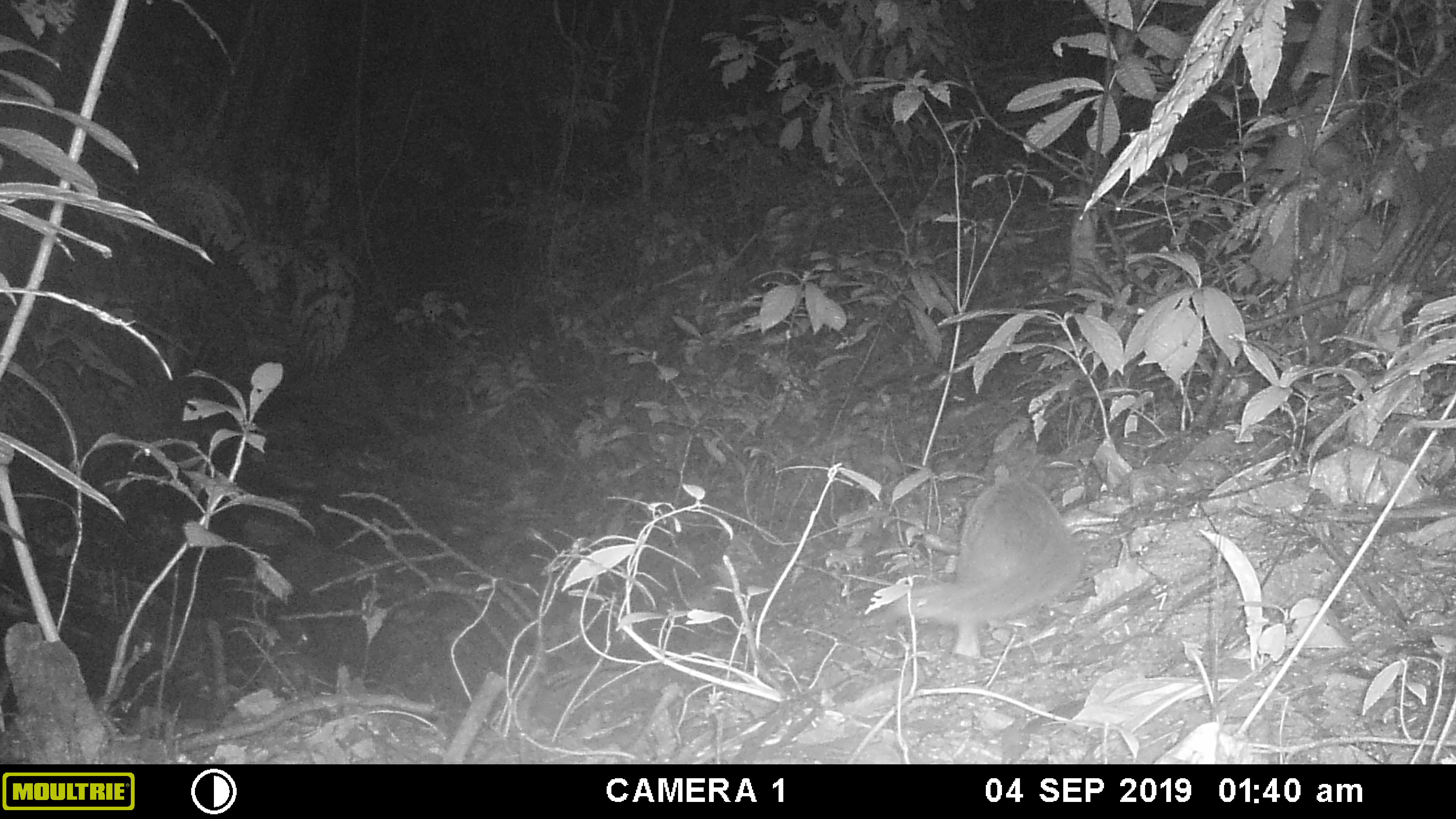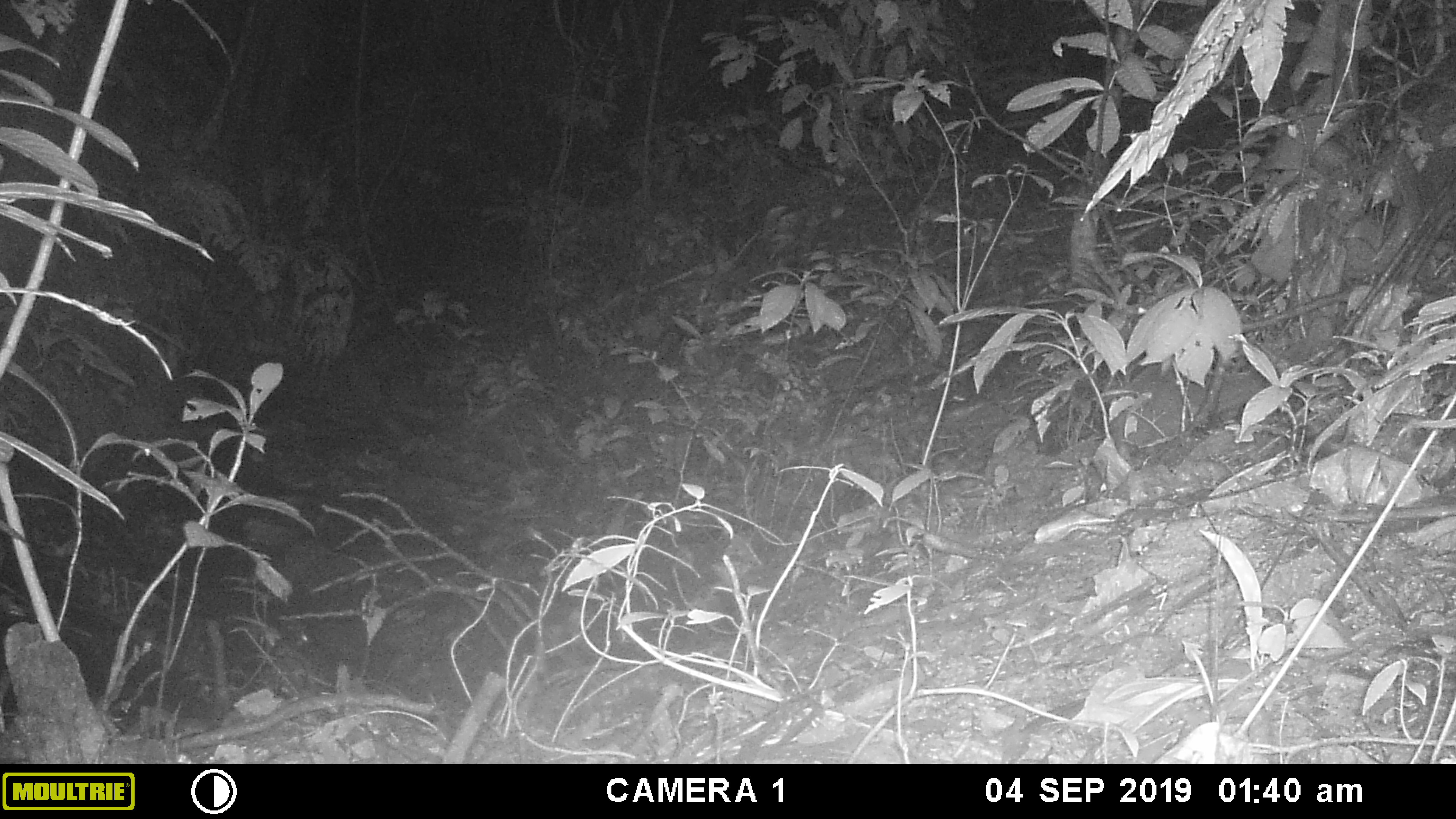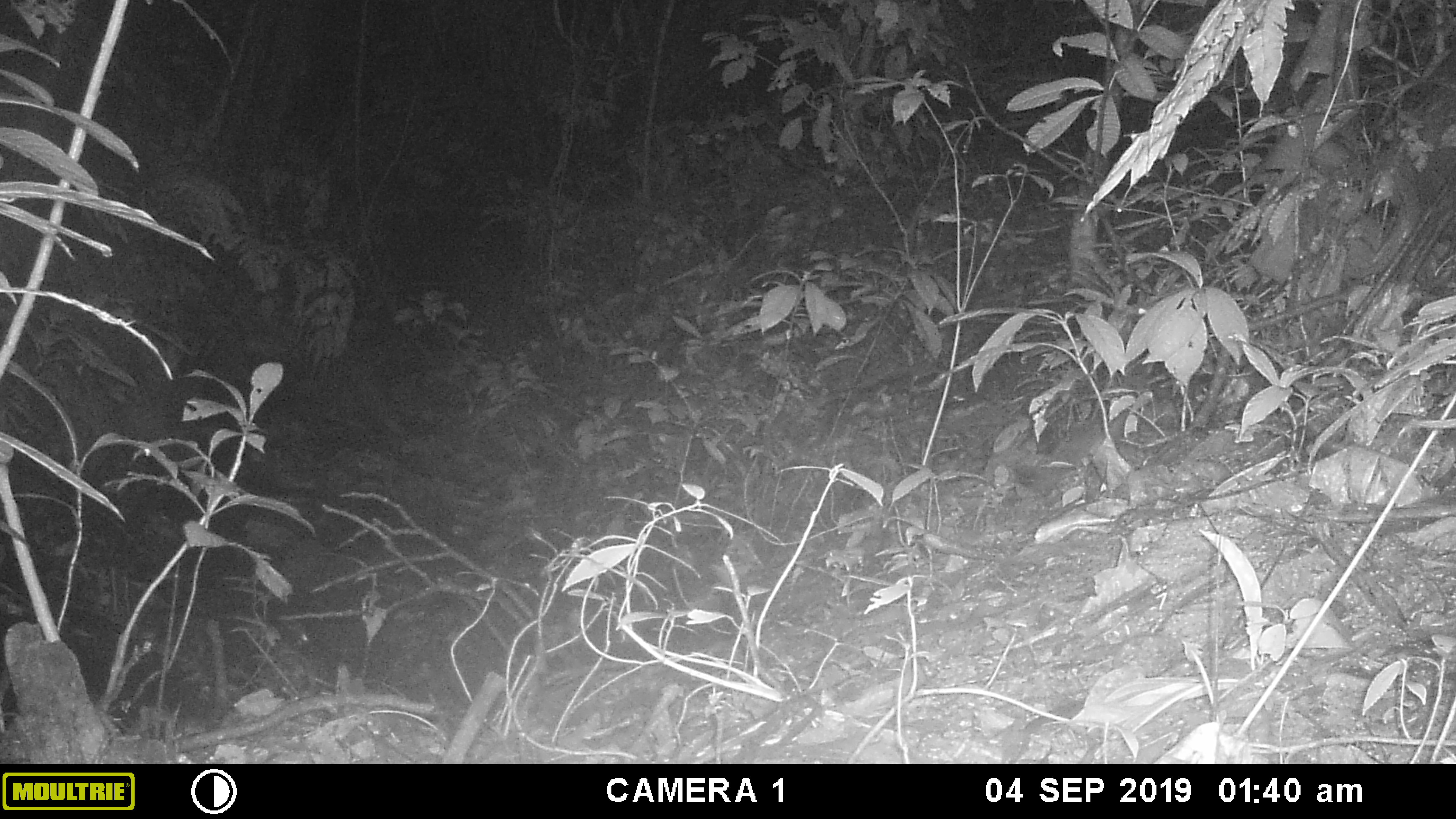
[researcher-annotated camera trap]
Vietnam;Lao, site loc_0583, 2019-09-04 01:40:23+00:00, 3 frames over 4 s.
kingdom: Animalia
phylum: Chordata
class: Mammalia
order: Carnivora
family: Viverridae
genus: Paguma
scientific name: Paguma larvata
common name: masked palm civet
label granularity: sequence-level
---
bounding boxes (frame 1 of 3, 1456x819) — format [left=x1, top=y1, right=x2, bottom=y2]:
masked palm civet: [left=893, top=477, right=1084, bottom=661]